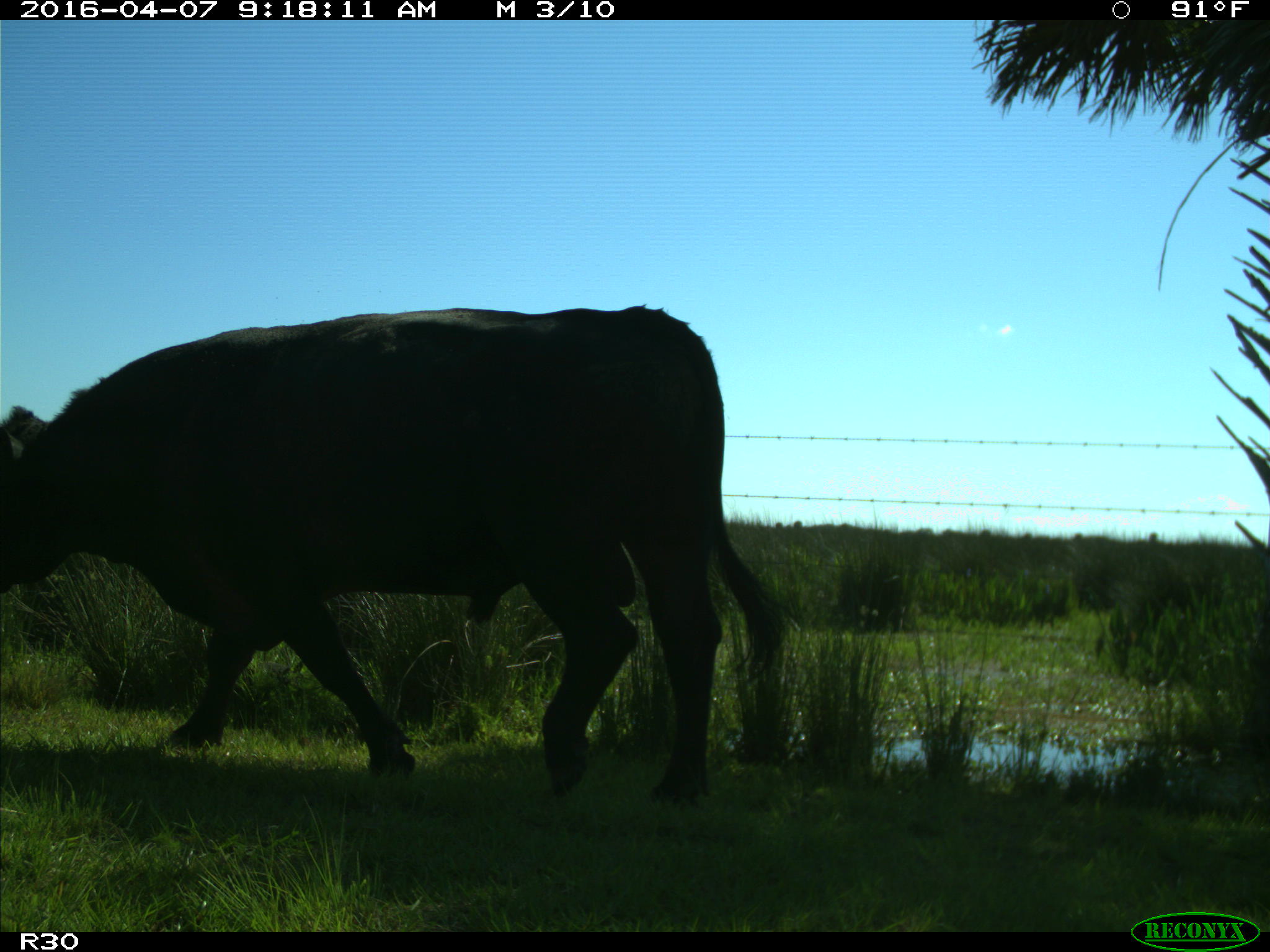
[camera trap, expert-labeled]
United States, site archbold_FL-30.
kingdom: Animalia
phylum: Chordata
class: Mammalia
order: Artiodactyla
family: Bovidae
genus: Bos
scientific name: Bos taurus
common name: domestic cow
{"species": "Bos taurus (domestic cow)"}